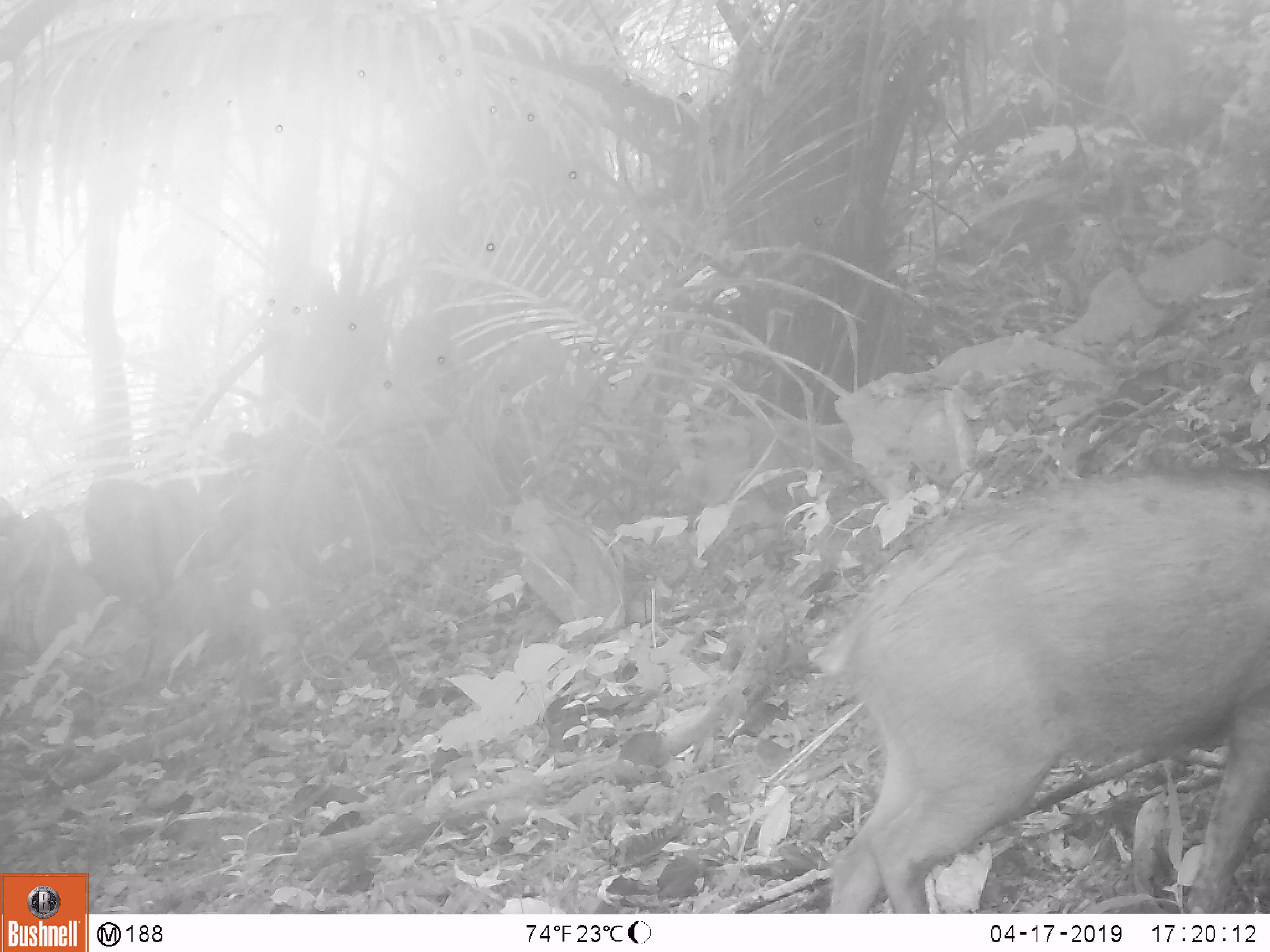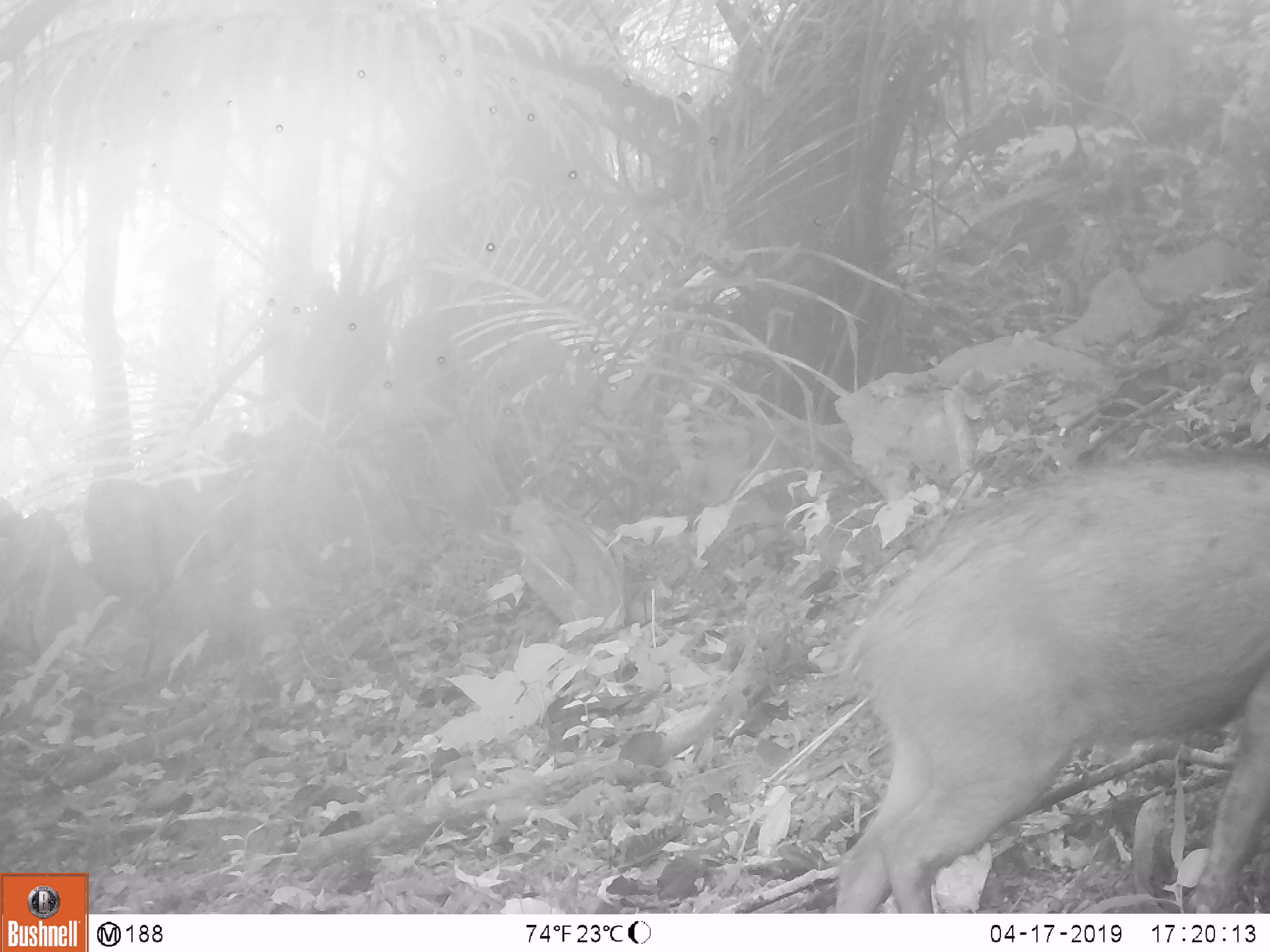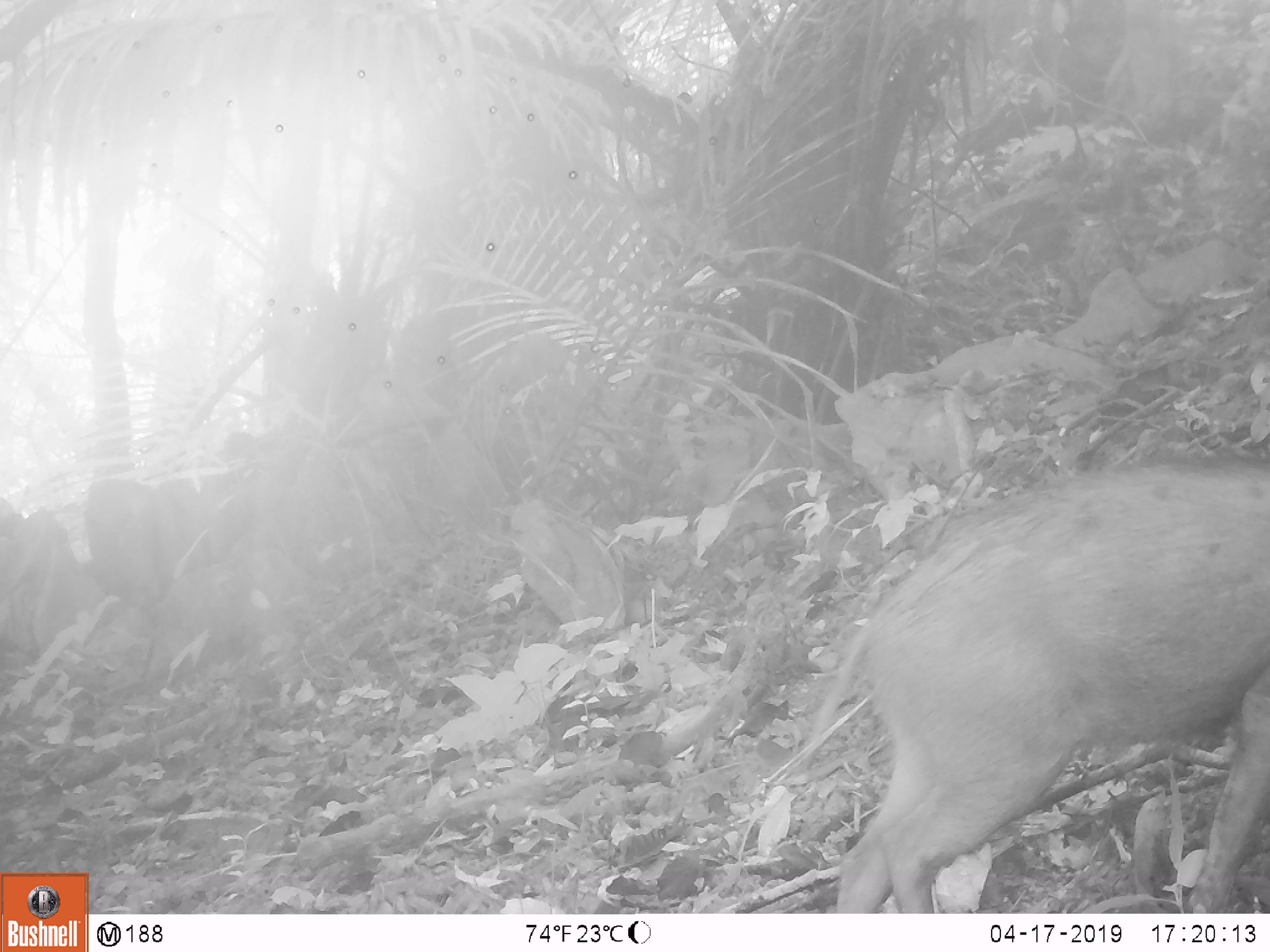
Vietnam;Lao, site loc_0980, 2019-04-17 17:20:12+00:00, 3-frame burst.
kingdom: Animalia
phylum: Chordata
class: Mammalia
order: Artiodactyla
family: Suidae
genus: Sus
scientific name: Sus scrofa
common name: eurasian wild pig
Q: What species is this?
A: Eurasian wild pig (Sus scrofa).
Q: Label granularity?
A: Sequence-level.